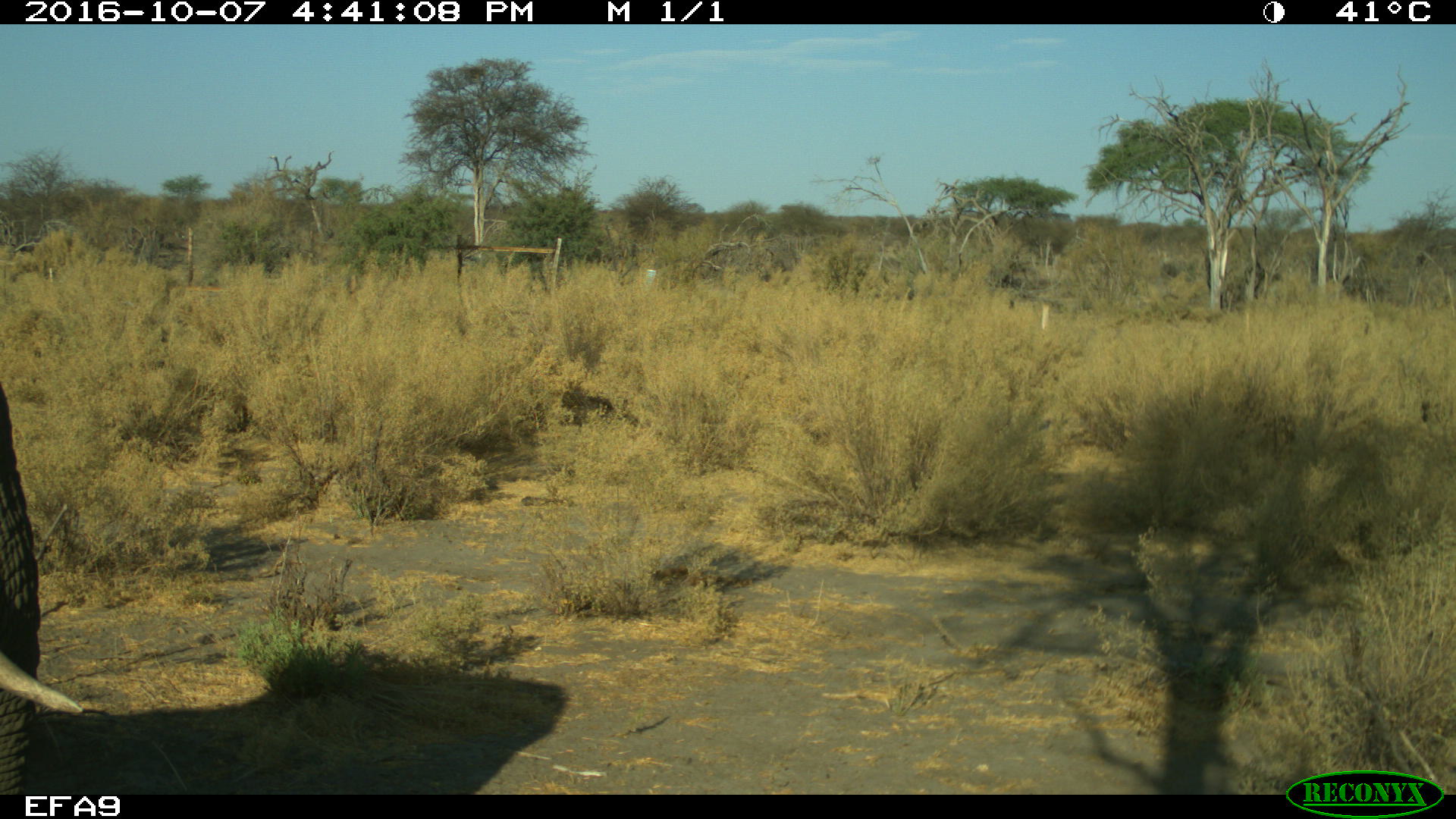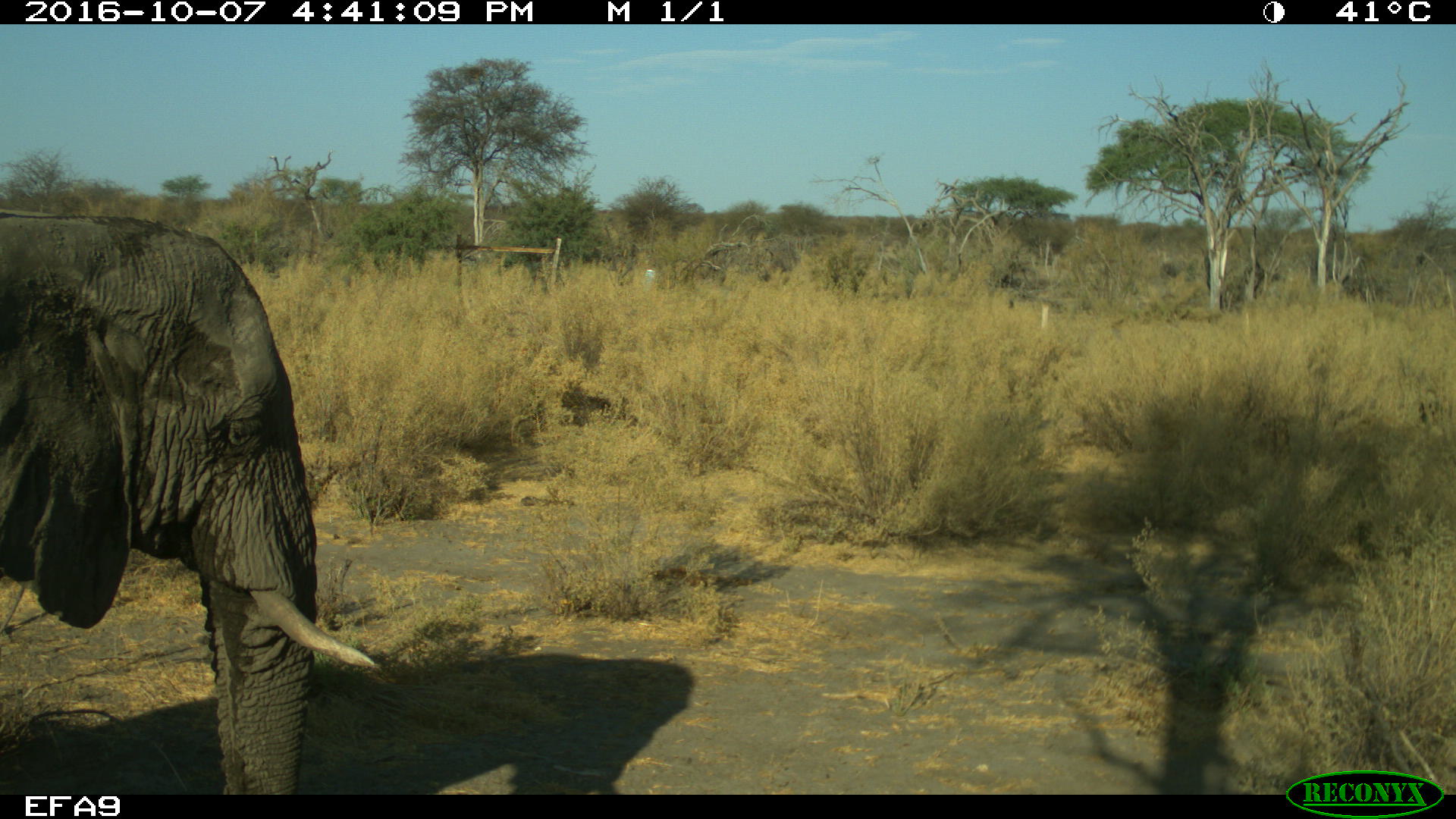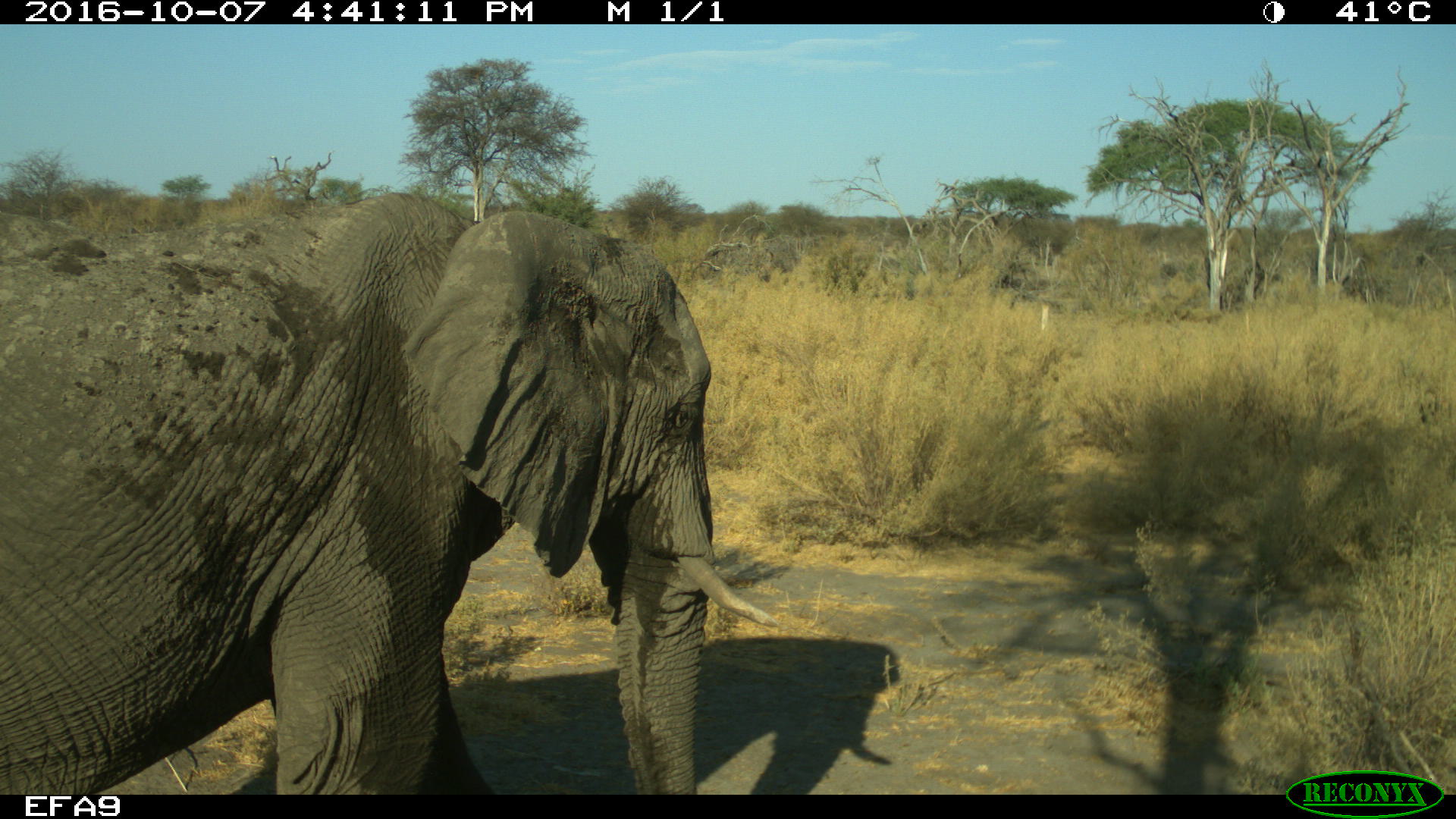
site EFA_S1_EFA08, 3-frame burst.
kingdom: Animalia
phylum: Chordata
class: Mammalia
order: Proboscidea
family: Elephantidae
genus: Loxodonta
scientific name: Loxodonta africana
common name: african bush elephant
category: elephant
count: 1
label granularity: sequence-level